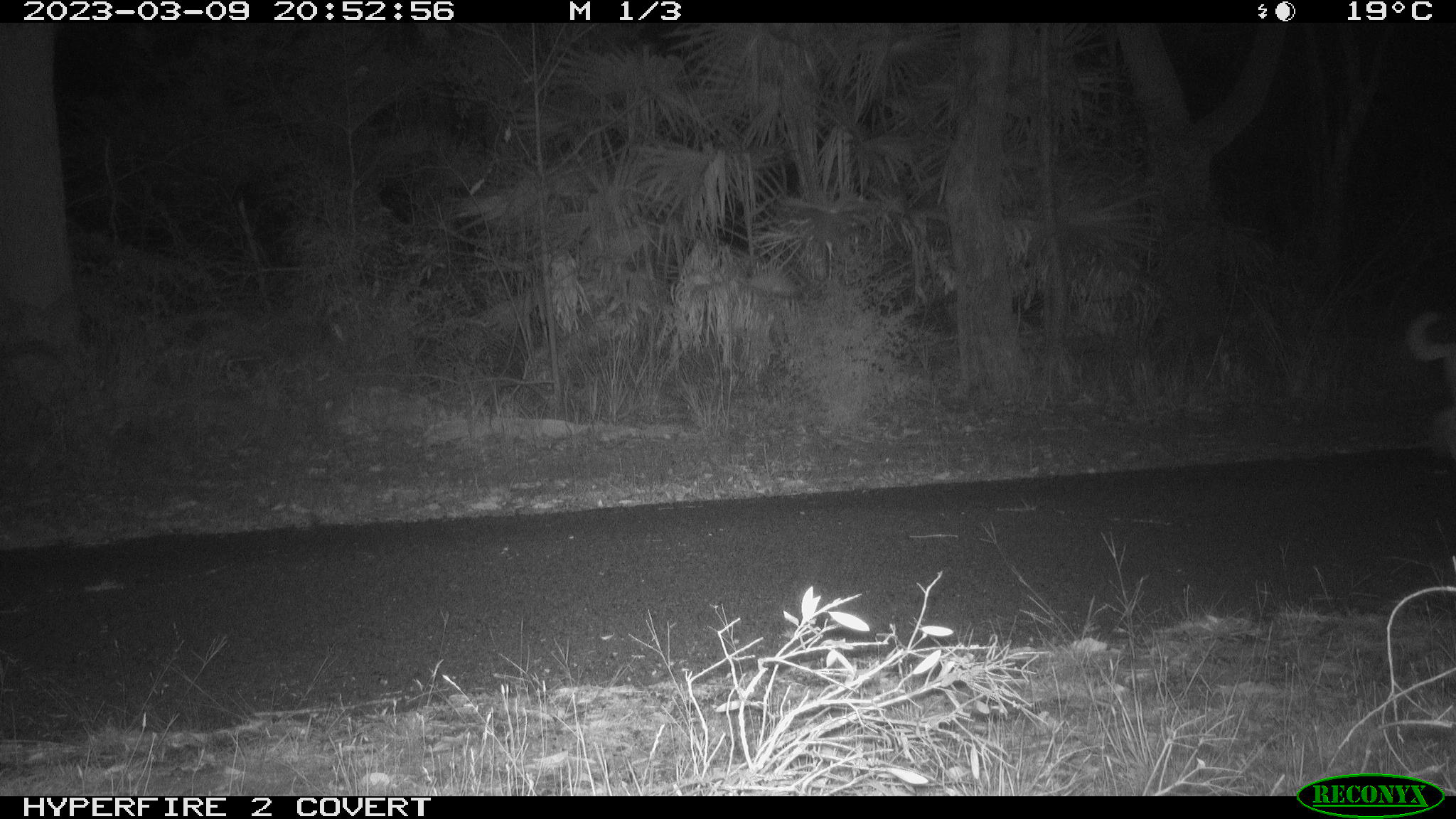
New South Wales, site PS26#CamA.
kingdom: Animalia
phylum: Chordata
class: Mammalia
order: Carnivora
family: Canidae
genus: Canis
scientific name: Canis familiaris dingo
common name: dingo